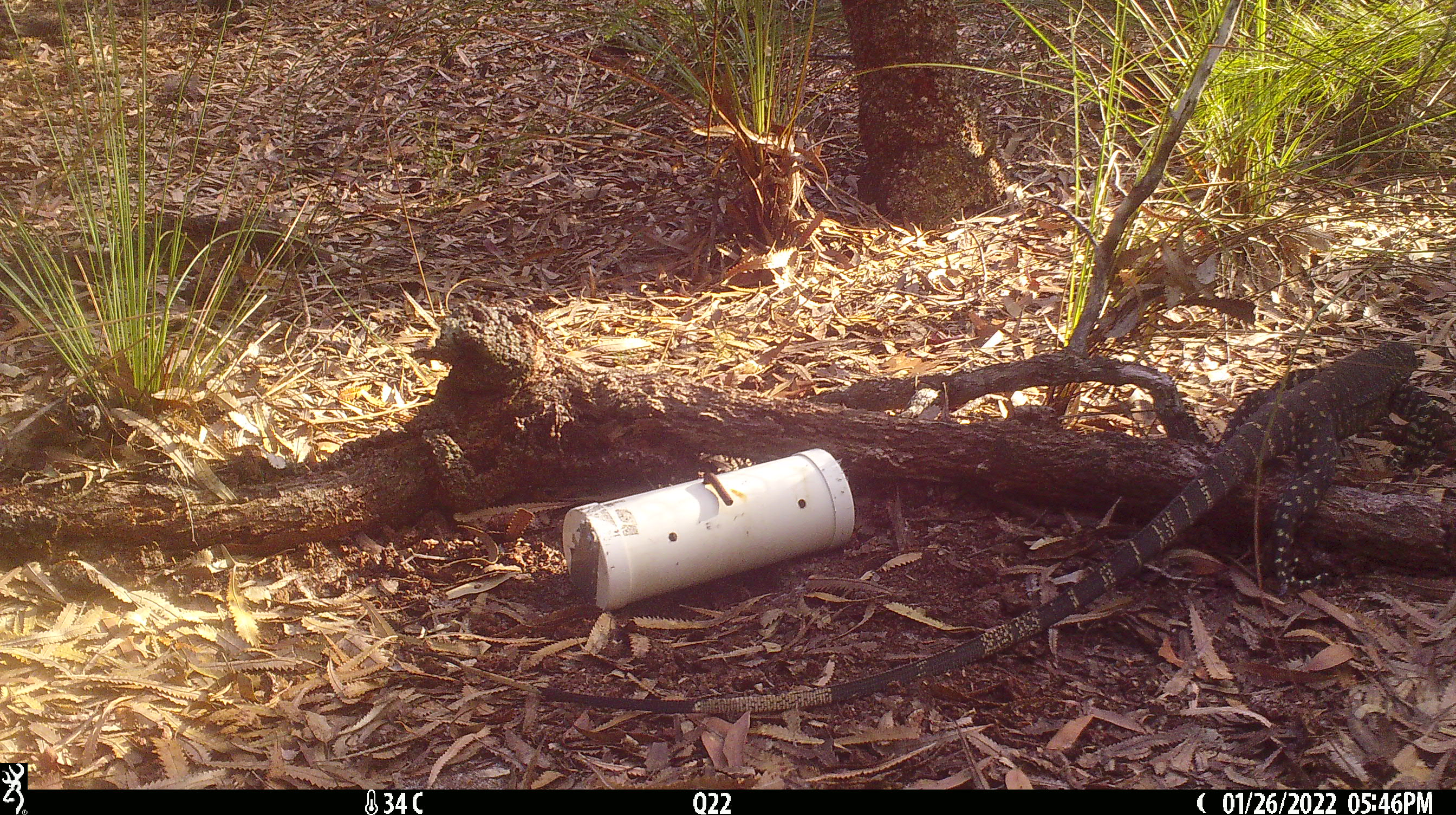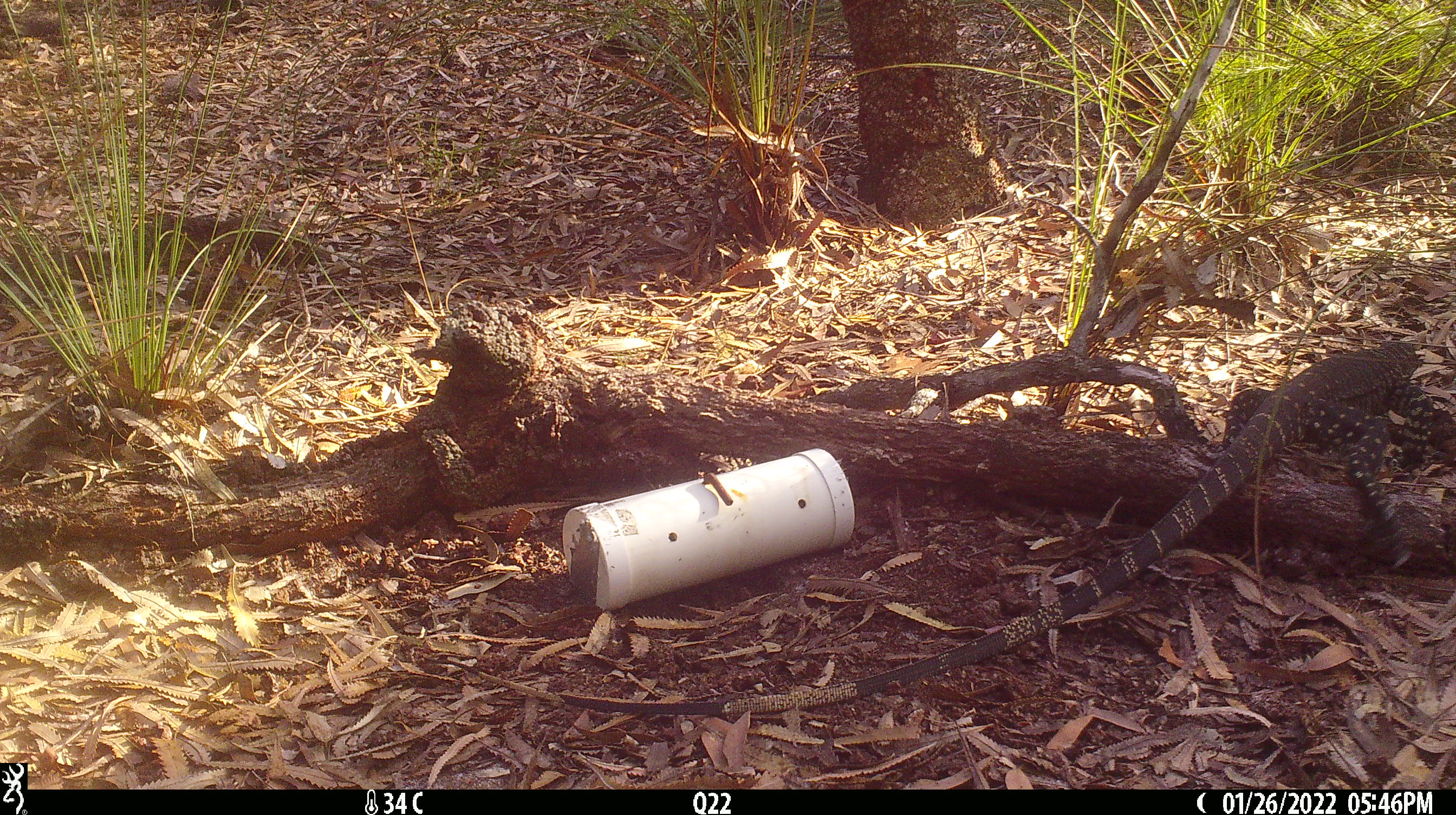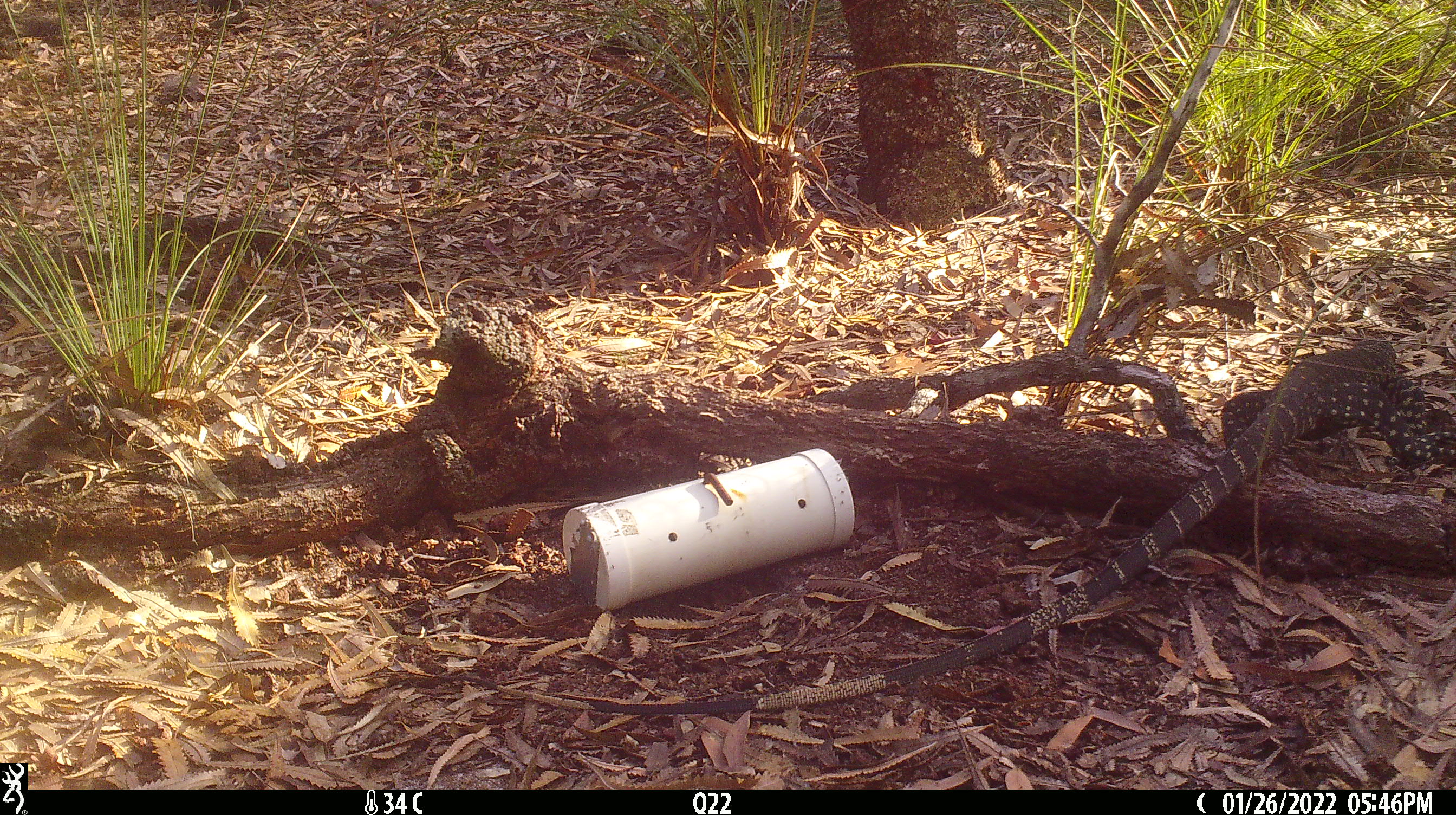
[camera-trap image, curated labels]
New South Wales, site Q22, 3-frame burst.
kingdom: Animalia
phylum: Chordata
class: Reptilia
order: Squamata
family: Varanidae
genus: Varanus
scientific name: Varanus varius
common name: lace monitor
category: goanna